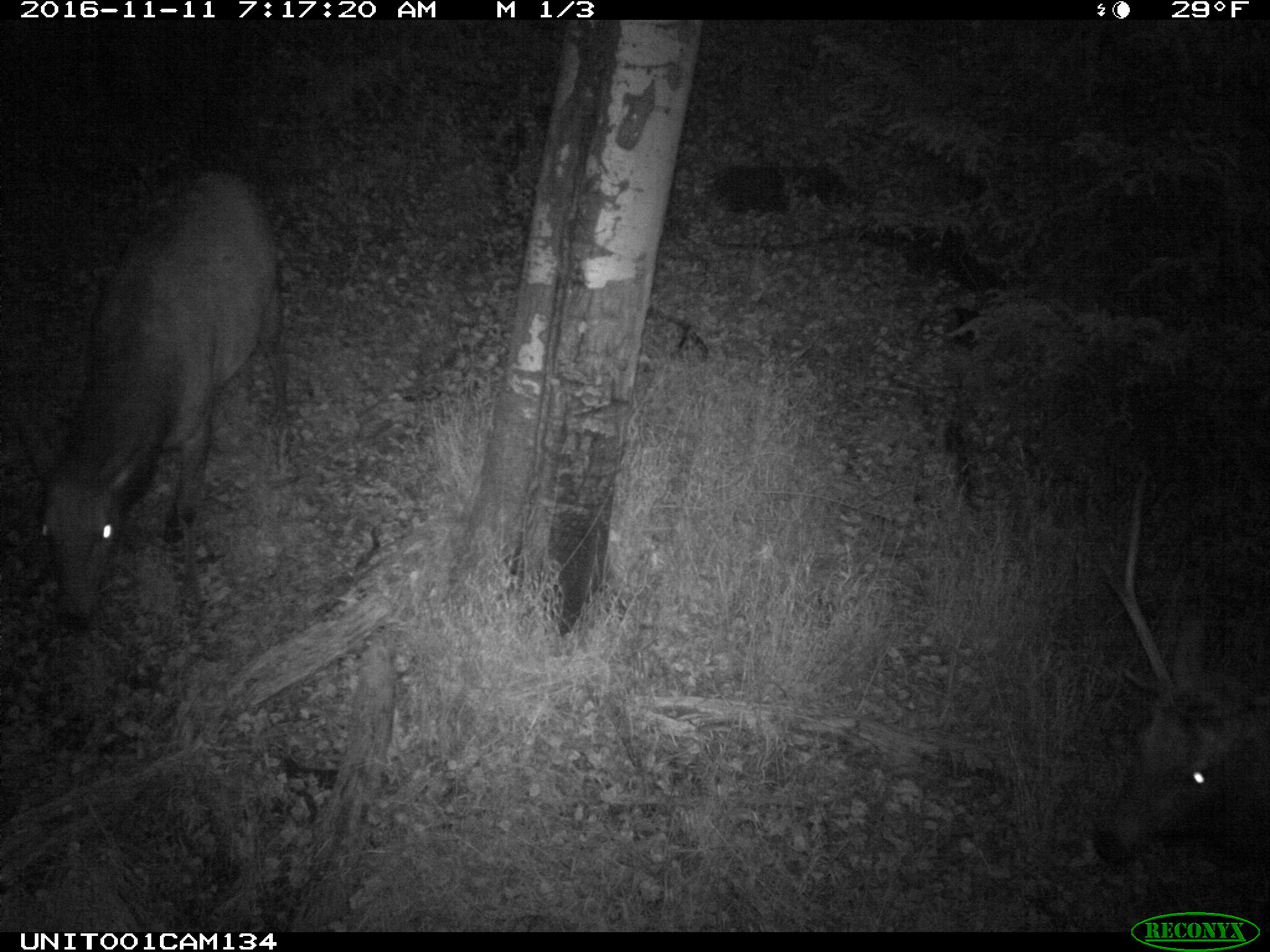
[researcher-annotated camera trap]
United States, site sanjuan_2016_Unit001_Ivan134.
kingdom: Animalia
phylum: Chordata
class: Mammalia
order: Artiodactyla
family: Cervidae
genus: Cervus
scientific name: Cervus elaphus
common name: red deer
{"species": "Cervus elaphus (red deer)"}